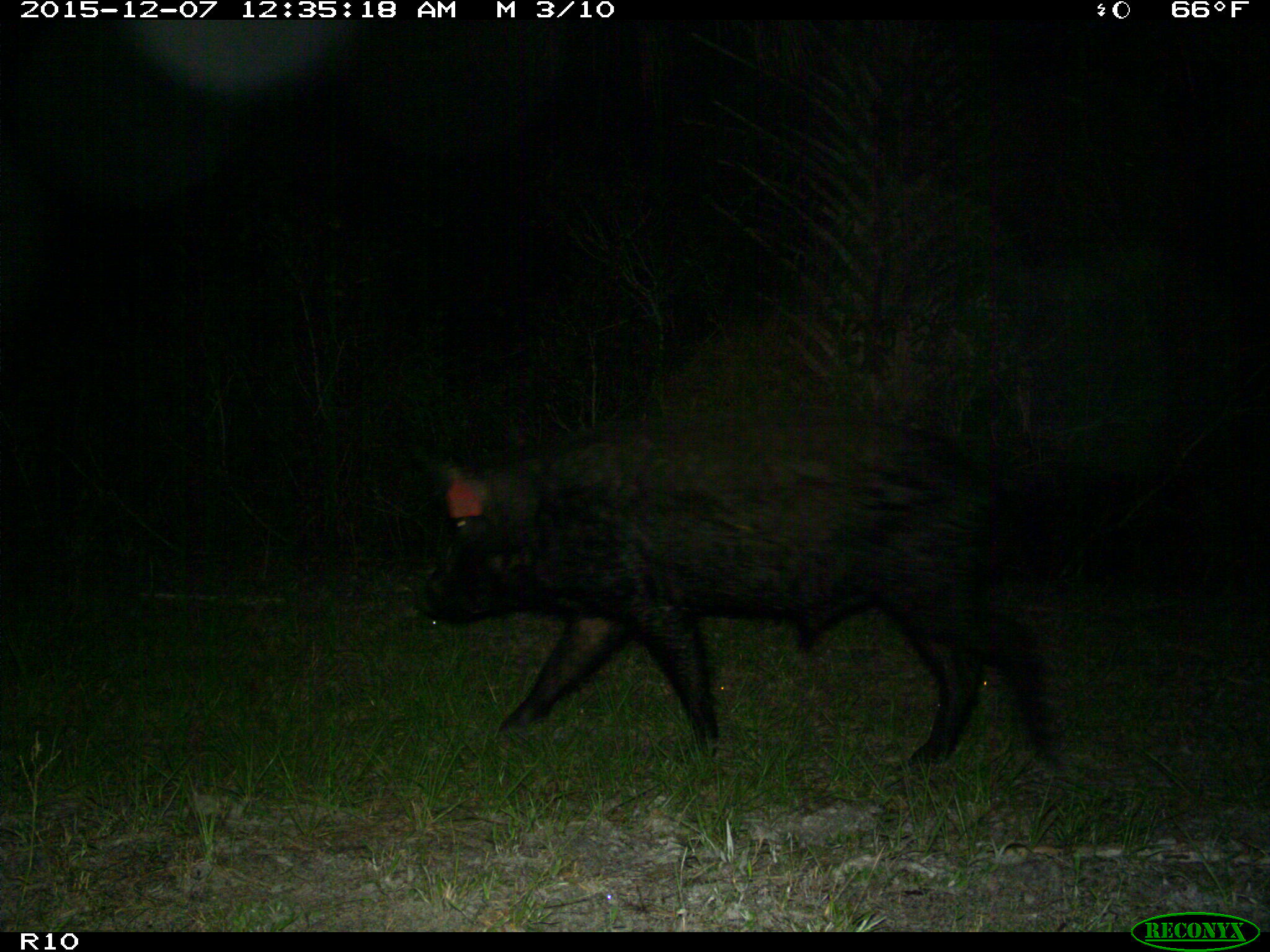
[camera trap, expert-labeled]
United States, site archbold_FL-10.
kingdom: Animalia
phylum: Chordata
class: Mammalia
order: Artiodactyla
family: Suidae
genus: Sus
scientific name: Sus scrofa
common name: wild boar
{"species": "Sus scrofa (wild boar)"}